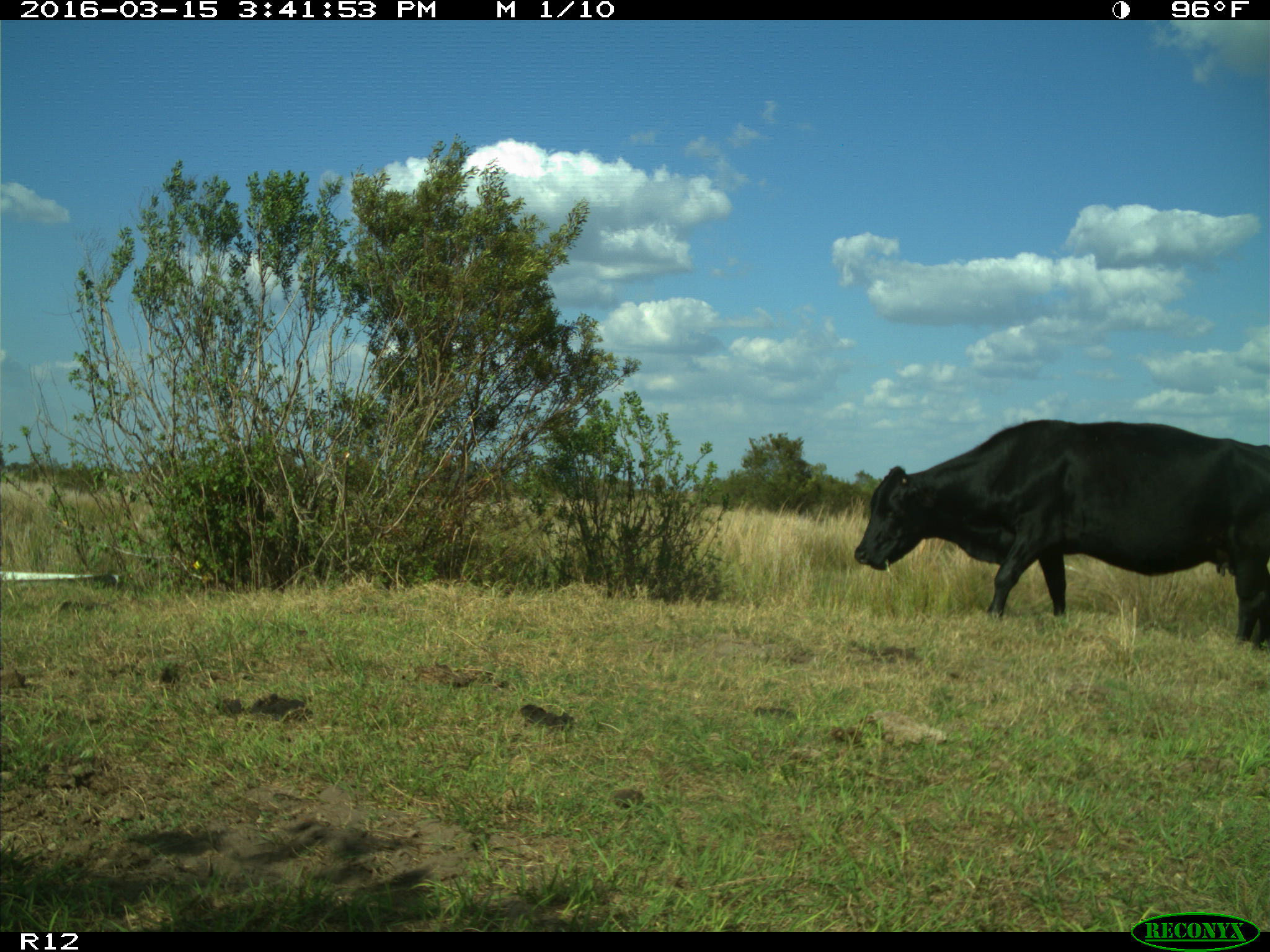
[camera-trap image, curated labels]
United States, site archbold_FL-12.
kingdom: Animalia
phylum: Chordata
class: Mammalia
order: Artiodactyla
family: Bovidae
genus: Bos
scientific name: Bos taurus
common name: domestic cow